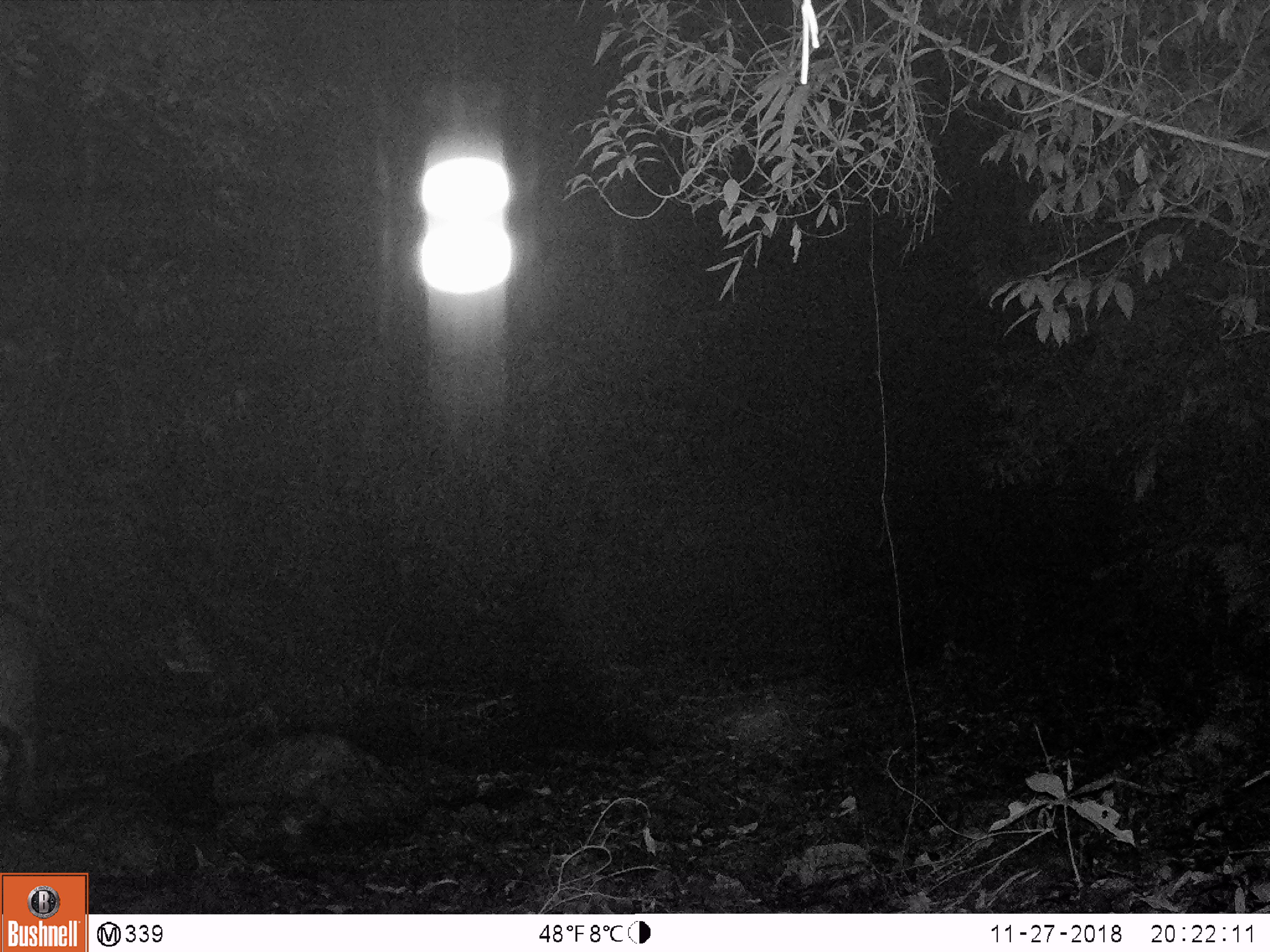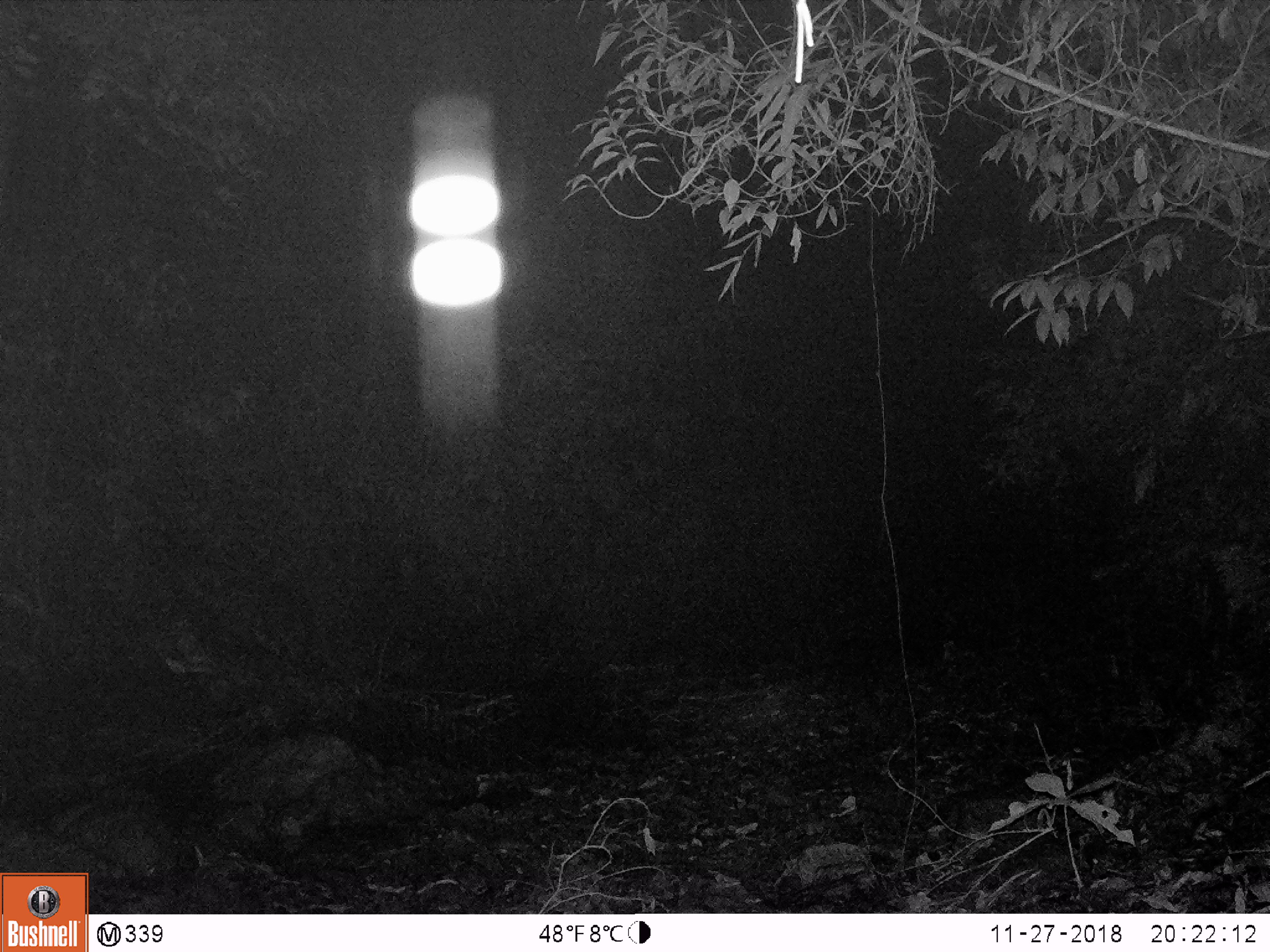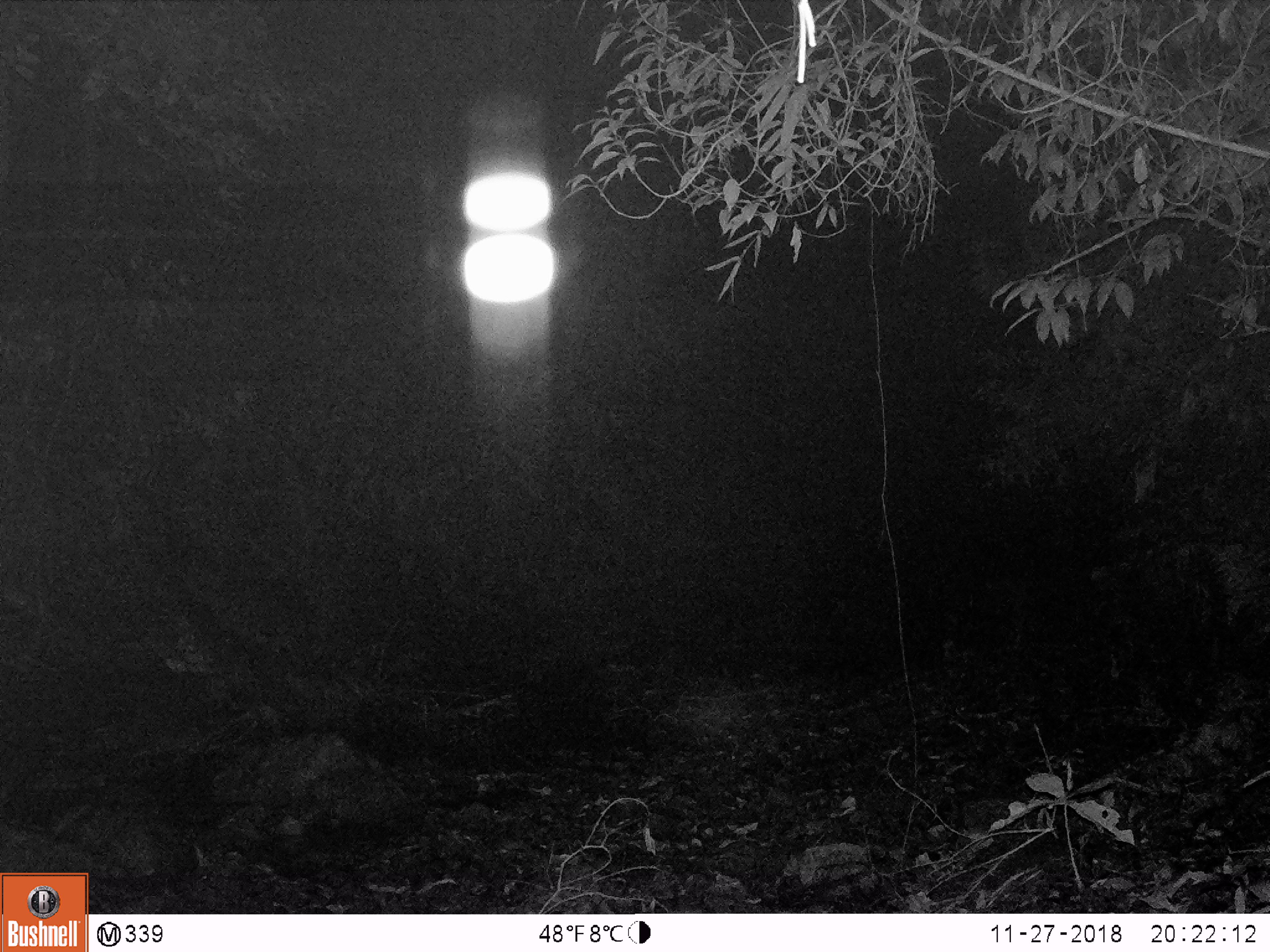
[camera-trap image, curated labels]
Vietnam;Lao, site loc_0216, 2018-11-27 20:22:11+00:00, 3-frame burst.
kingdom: Animalia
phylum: Chordata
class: Mammalia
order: Artiodactyla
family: Cervidae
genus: Rusa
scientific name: Rusa unicolor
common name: sambar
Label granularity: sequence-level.